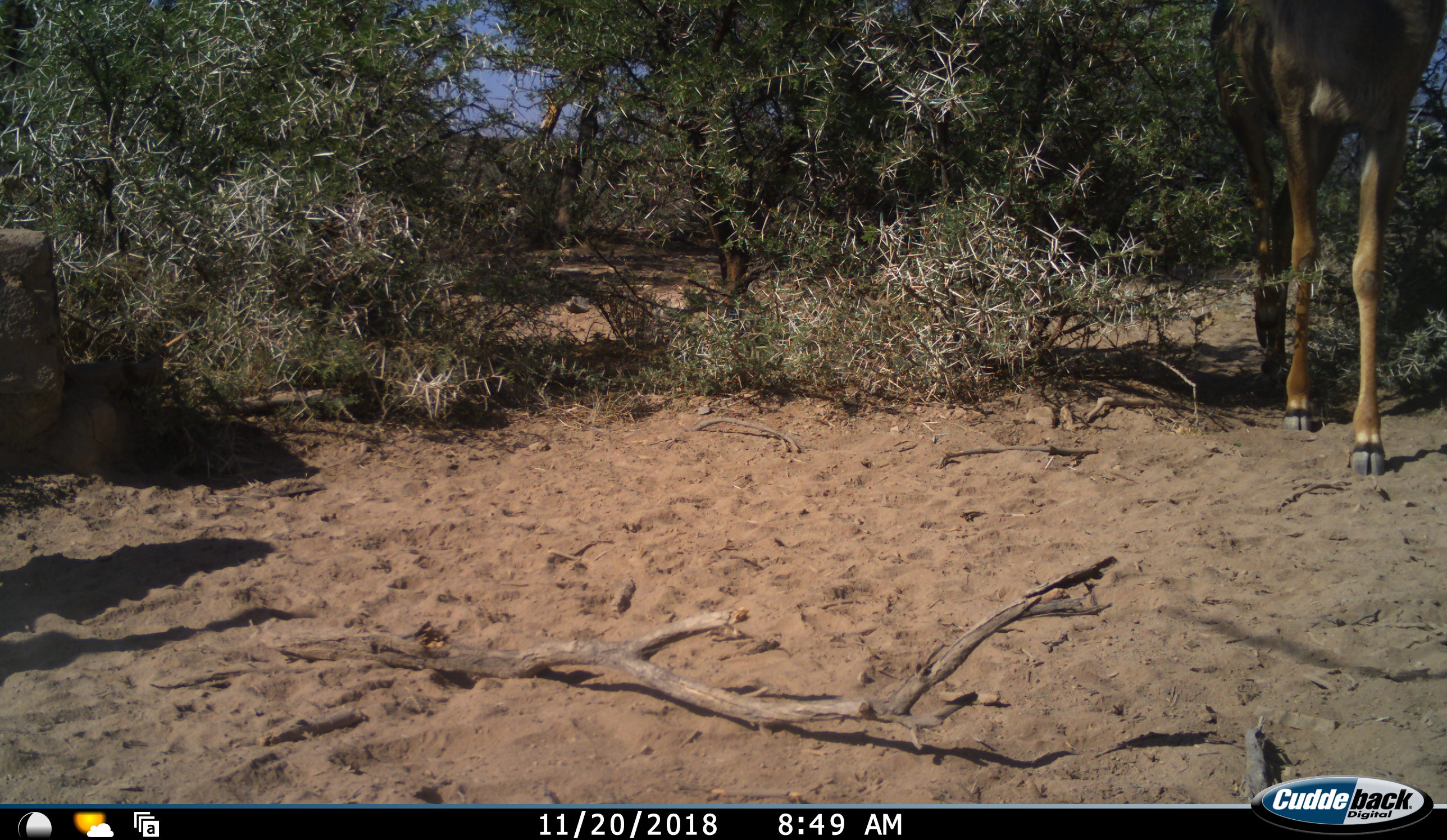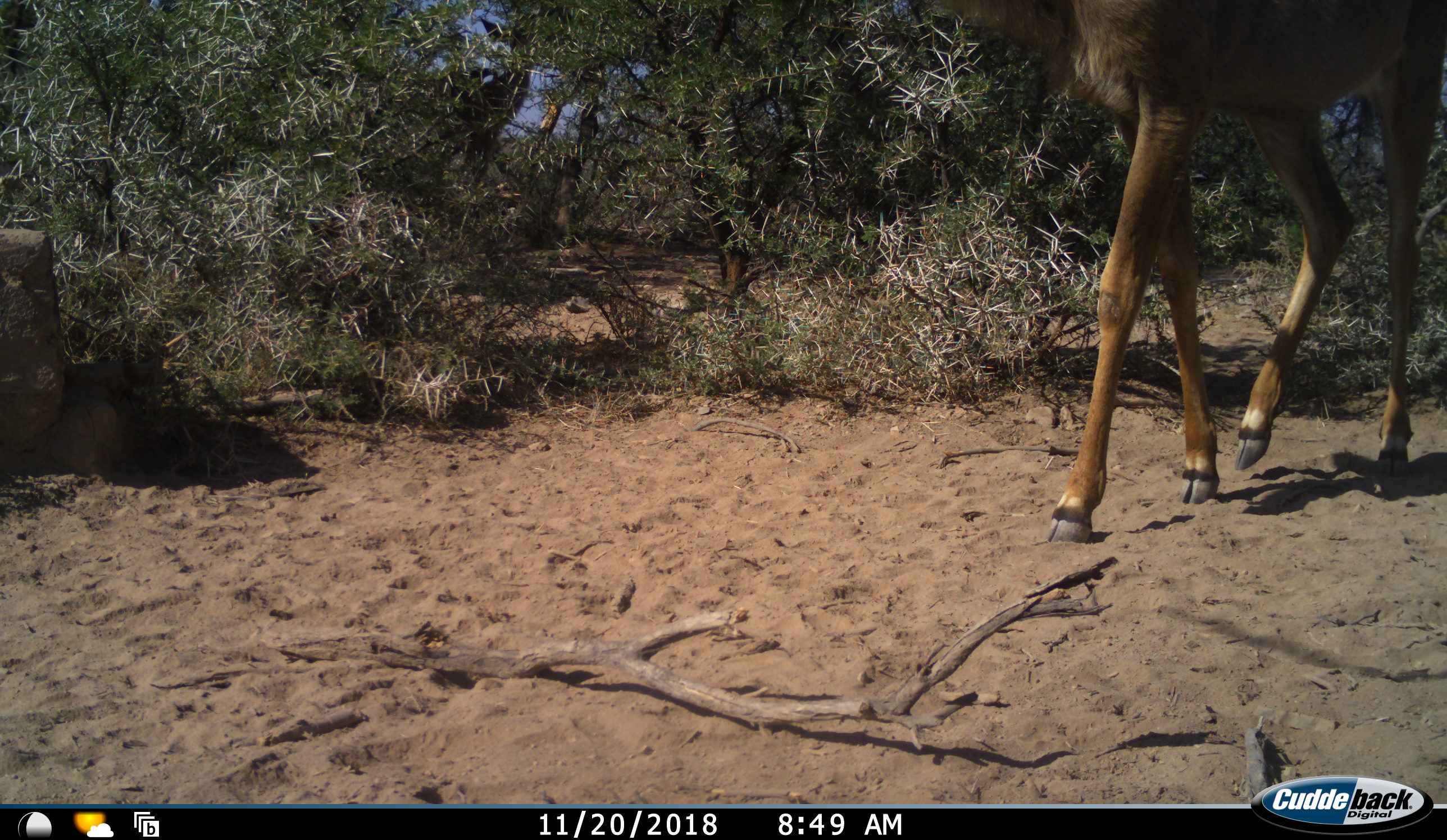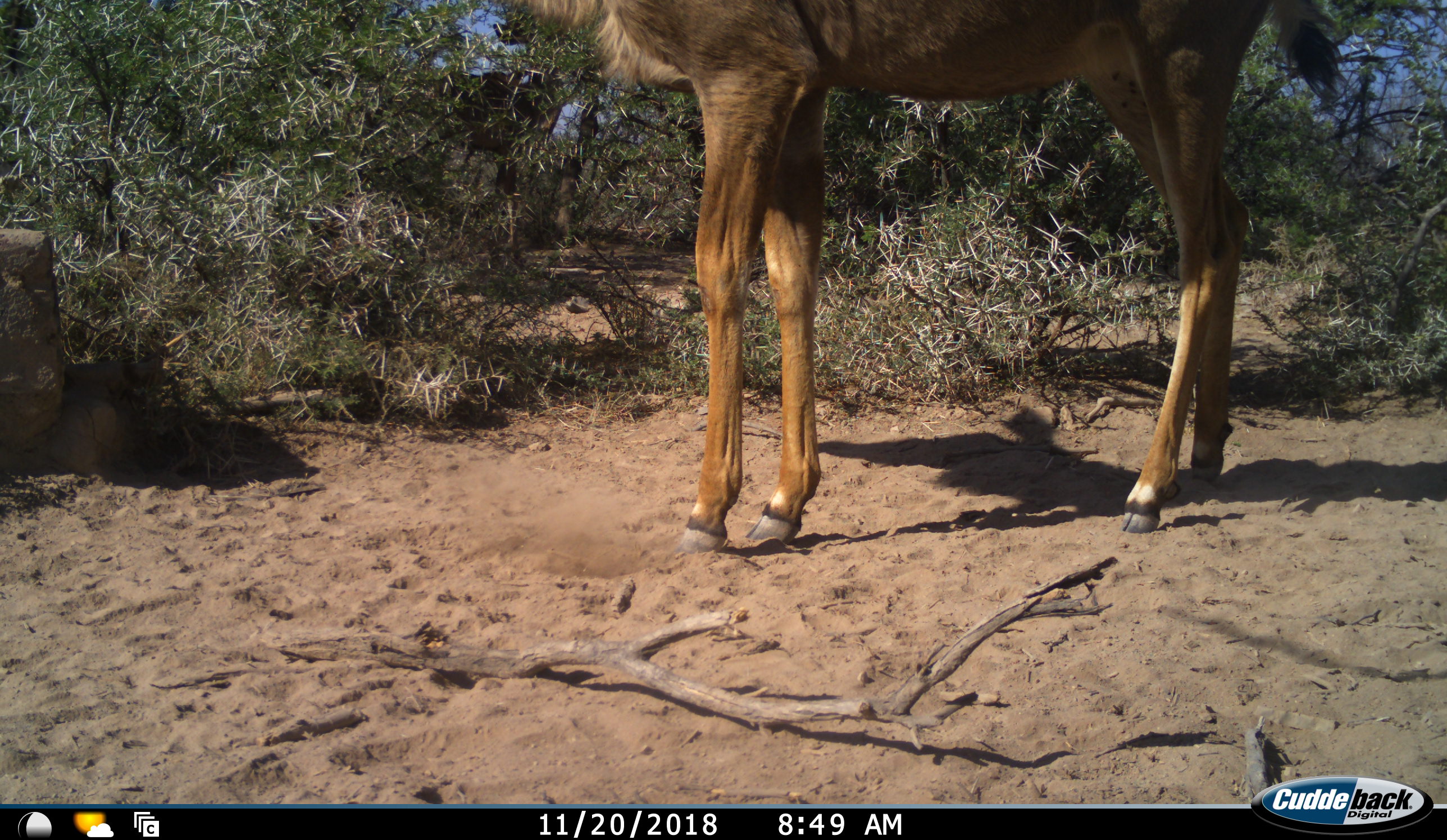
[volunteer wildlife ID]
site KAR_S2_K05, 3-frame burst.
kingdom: Animalia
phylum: Chordata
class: Mammalia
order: Artiodactyla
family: Bovidae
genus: Tragelaphus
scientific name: Tragelaphus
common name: kudu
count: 2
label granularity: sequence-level